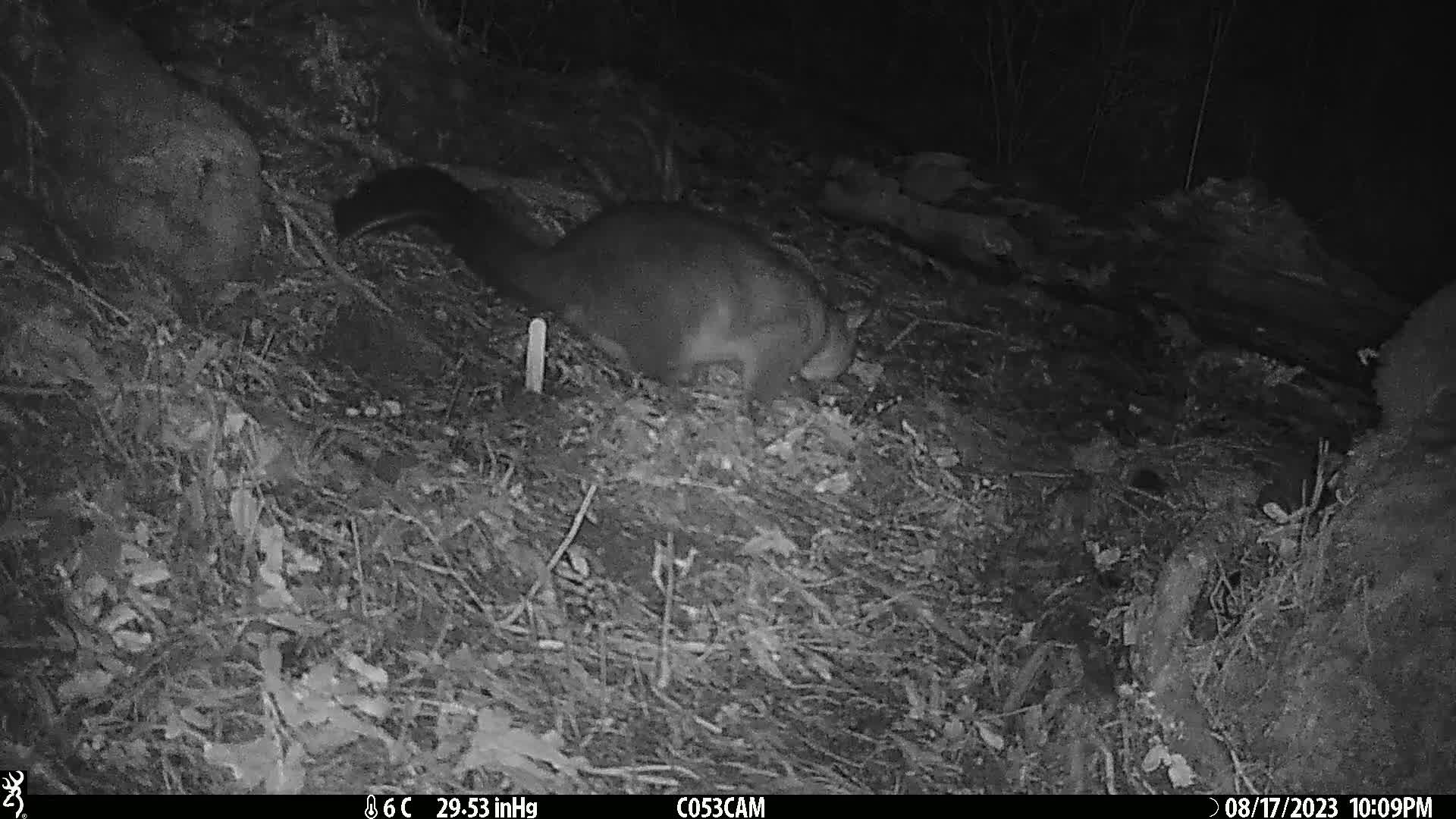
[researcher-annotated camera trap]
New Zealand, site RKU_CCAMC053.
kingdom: Animalia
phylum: Chordata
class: Mammalia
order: Diprotodontia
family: Phalangeridae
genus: Trichosurus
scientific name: Trichosurus vulpecula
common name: common brushtail possum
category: possum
Possum (common brushtail possum) (Trichosurus vulpecula).